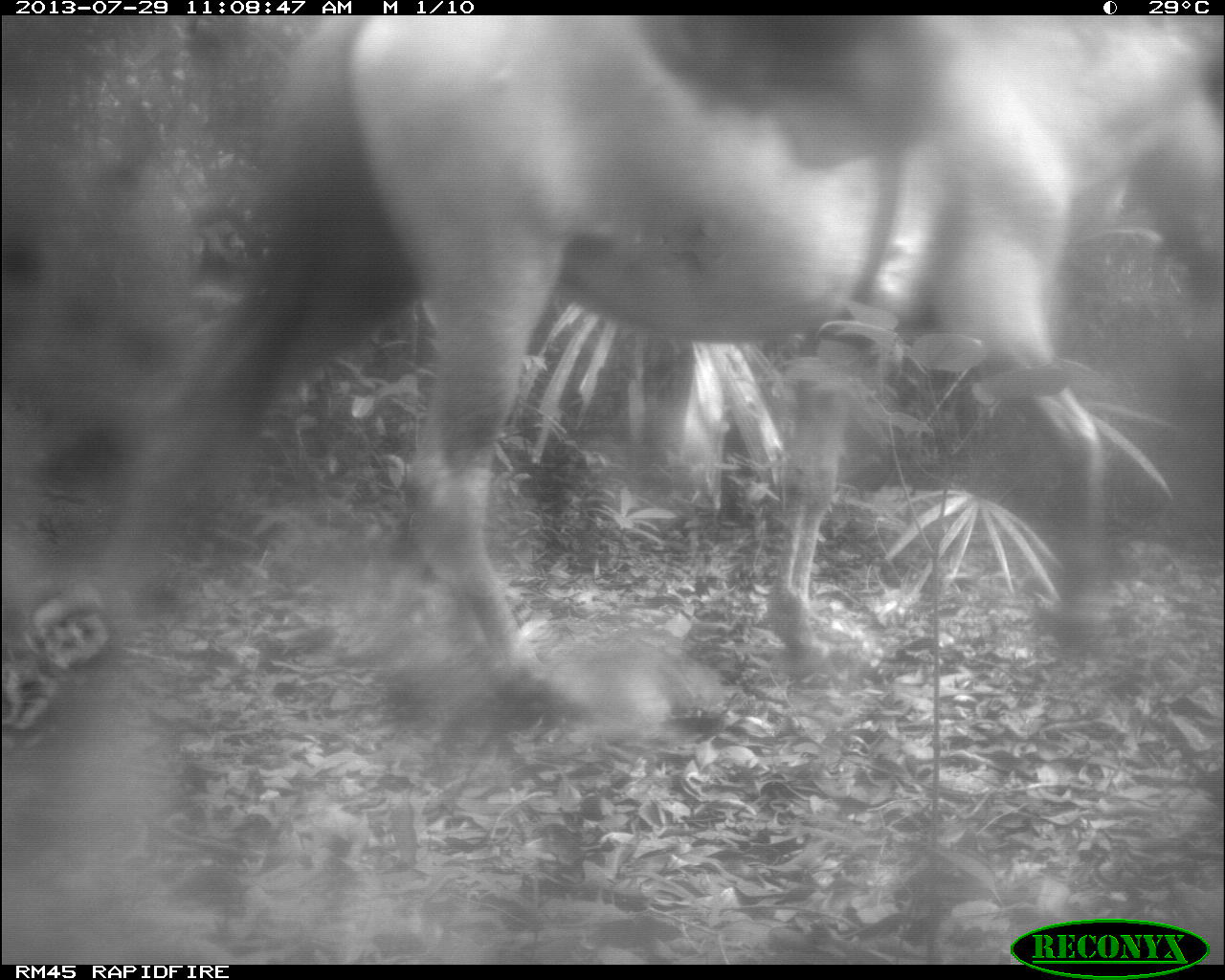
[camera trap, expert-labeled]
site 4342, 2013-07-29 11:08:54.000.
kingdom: Animalia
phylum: Chordata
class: Mammalia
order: Perissodactyla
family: Equidae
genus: Equus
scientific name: Equus ferus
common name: wild horse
Equus ferus (wild horse), count 1.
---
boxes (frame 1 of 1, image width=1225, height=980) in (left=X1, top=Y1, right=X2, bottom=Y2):
equus ferus: (left=153, top=15, right=1225, bottom=707)